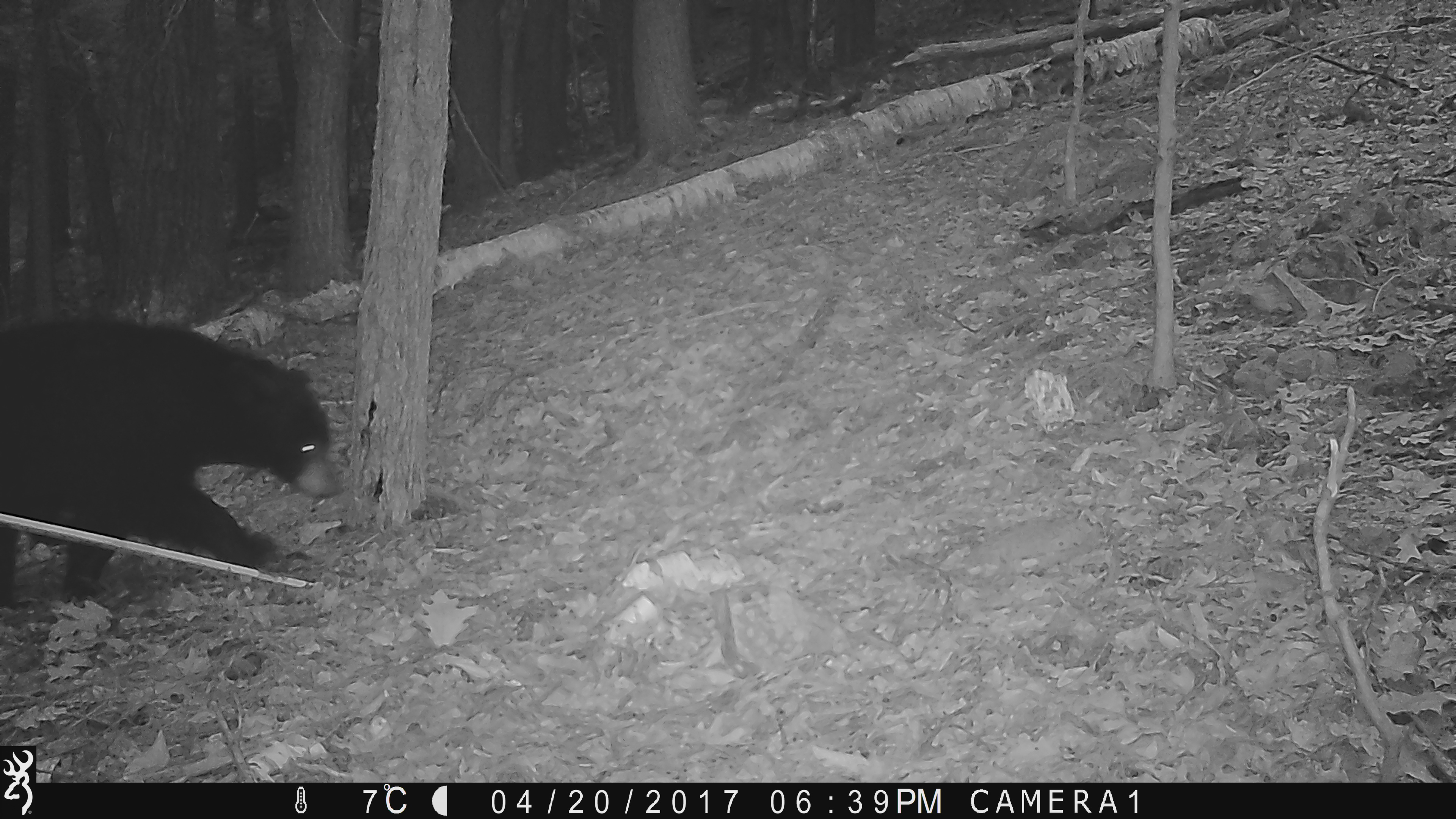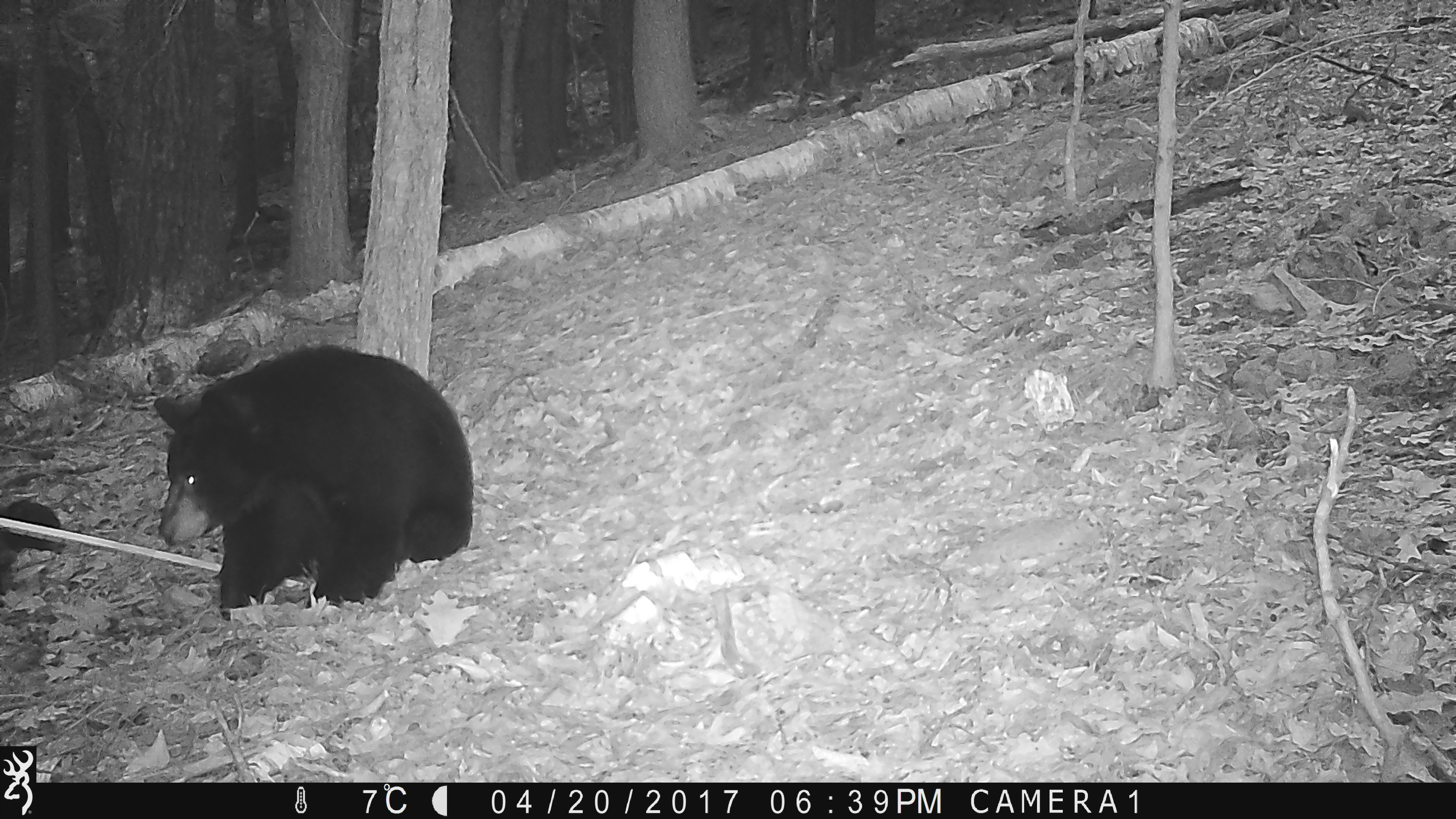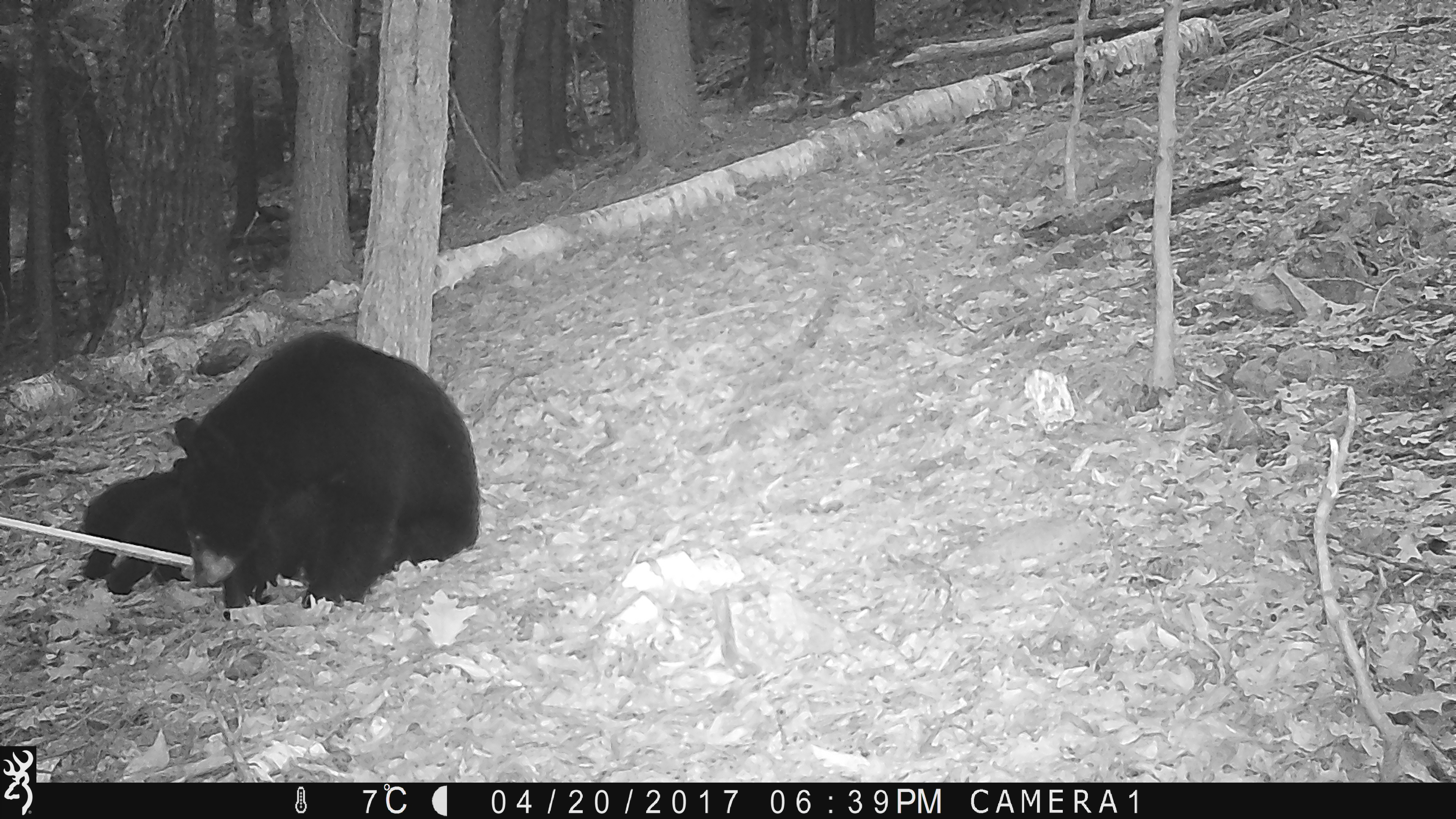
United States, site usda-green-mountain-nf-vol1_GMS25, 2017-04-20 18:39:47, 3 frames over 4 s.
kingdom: Animalia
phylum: Chordata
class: Mammalia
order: Carnivora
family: Ursidae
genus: Ursus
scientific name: Ursus americanus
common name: black bear